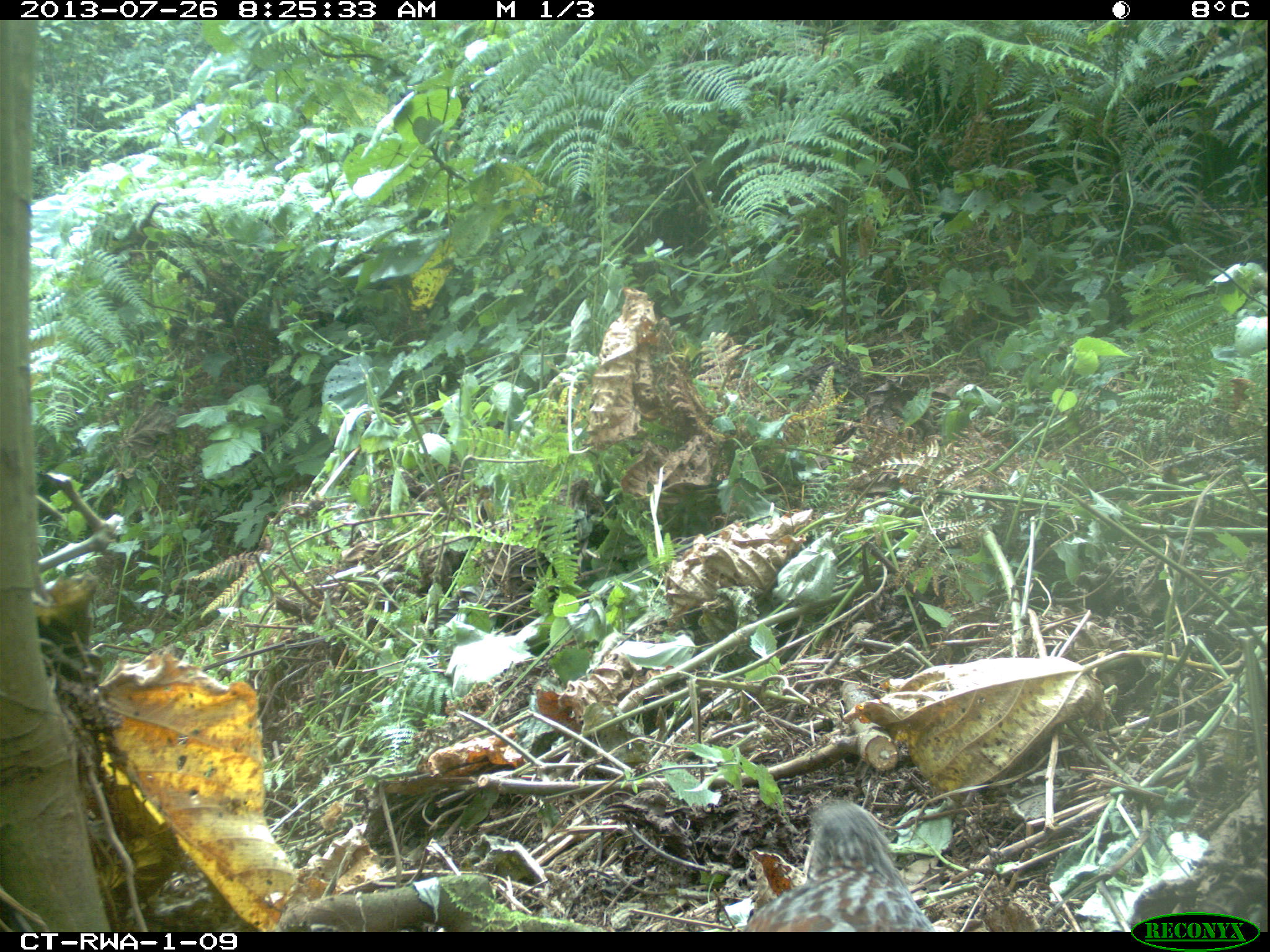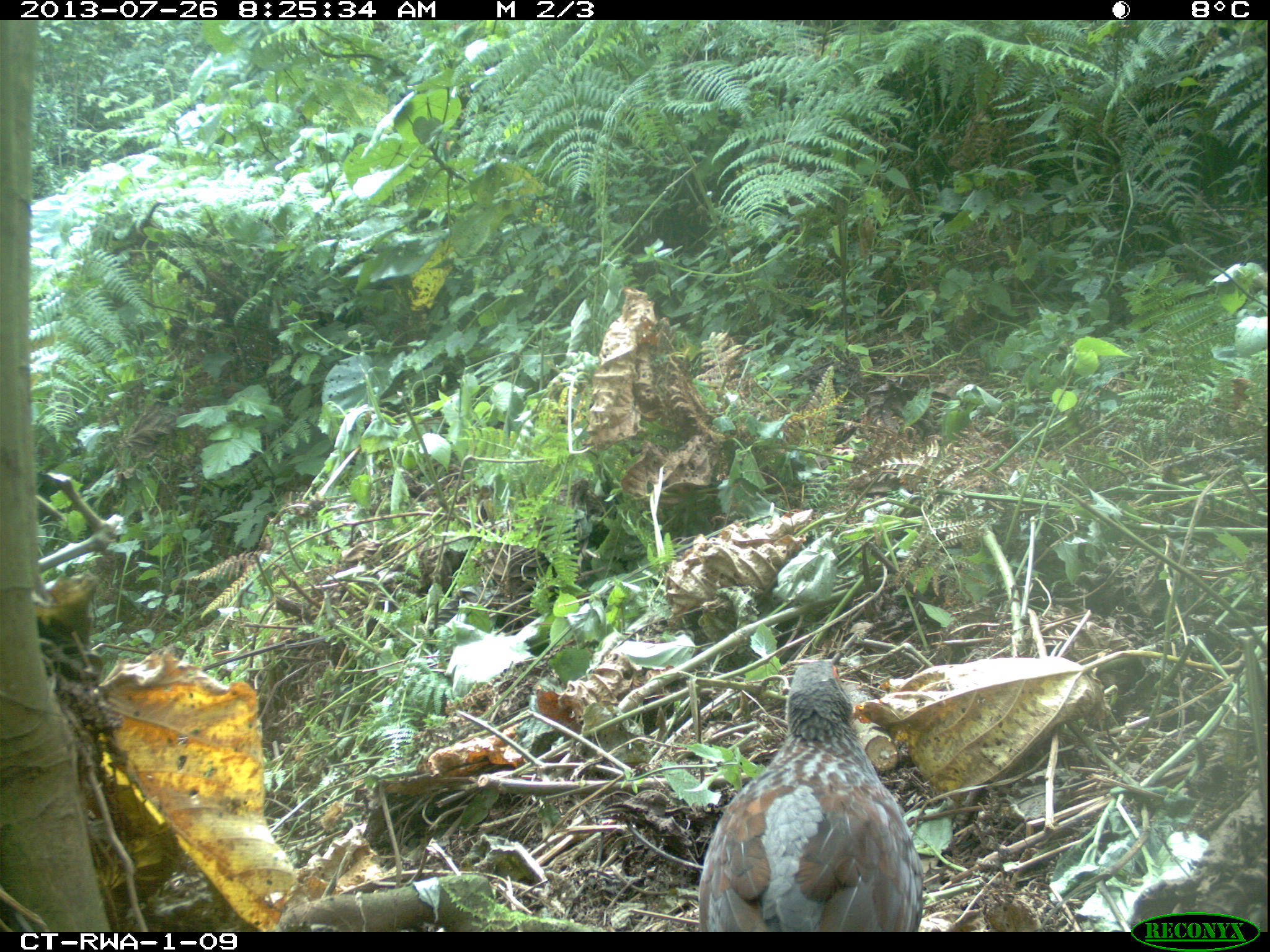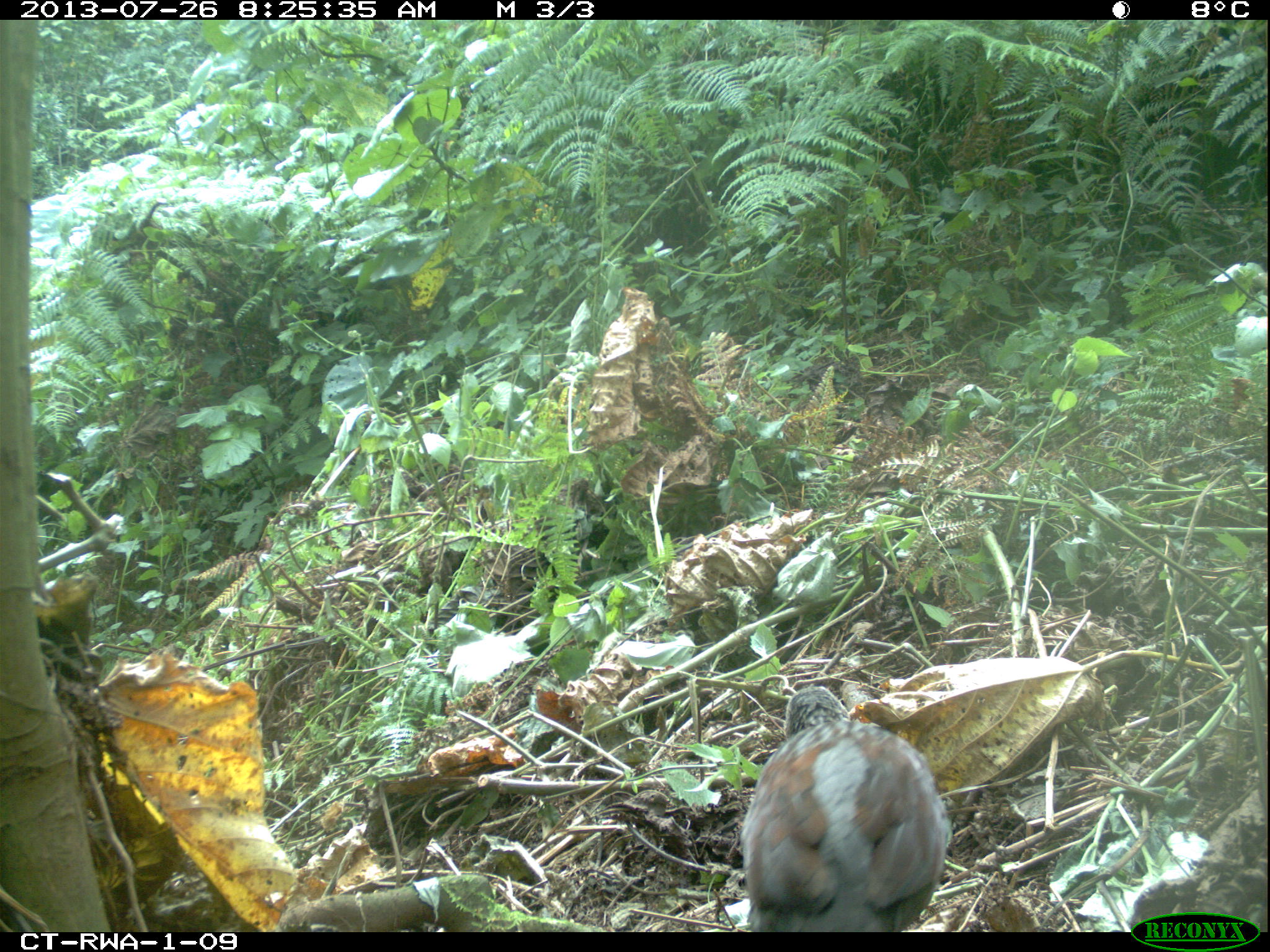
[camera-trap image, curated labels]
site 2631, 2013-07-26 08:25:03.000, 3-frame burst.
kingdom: Animalia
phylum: Chordata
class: Aves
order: Galliformes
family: Phasianidae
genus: Pternistis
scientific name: Pternistis nobilis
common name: handsome francolin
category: francolinus nobilis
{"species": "francolinus nobilis (handsome francolin) (Pternistis nobilis)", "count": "1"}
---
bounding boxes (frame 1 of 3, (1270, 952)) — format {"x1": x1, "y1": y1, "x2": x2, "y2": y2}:
francolinus nobilis: {"x1": 742, "y1": 797, "x2": 938, "y2": 932}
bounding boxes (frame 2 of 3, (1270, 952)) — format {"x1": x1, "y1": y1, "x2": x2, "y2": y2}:
francolinus nobilis: {"x1": 695, "y1": 658, "x2": 923, "y2": 932}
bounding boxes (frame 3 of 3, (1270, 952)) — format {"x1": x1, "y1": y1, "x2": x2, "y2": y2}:
francolinus nobilis: {"x1": 739, "y1": 681, "x2": 953, "y2": 932}